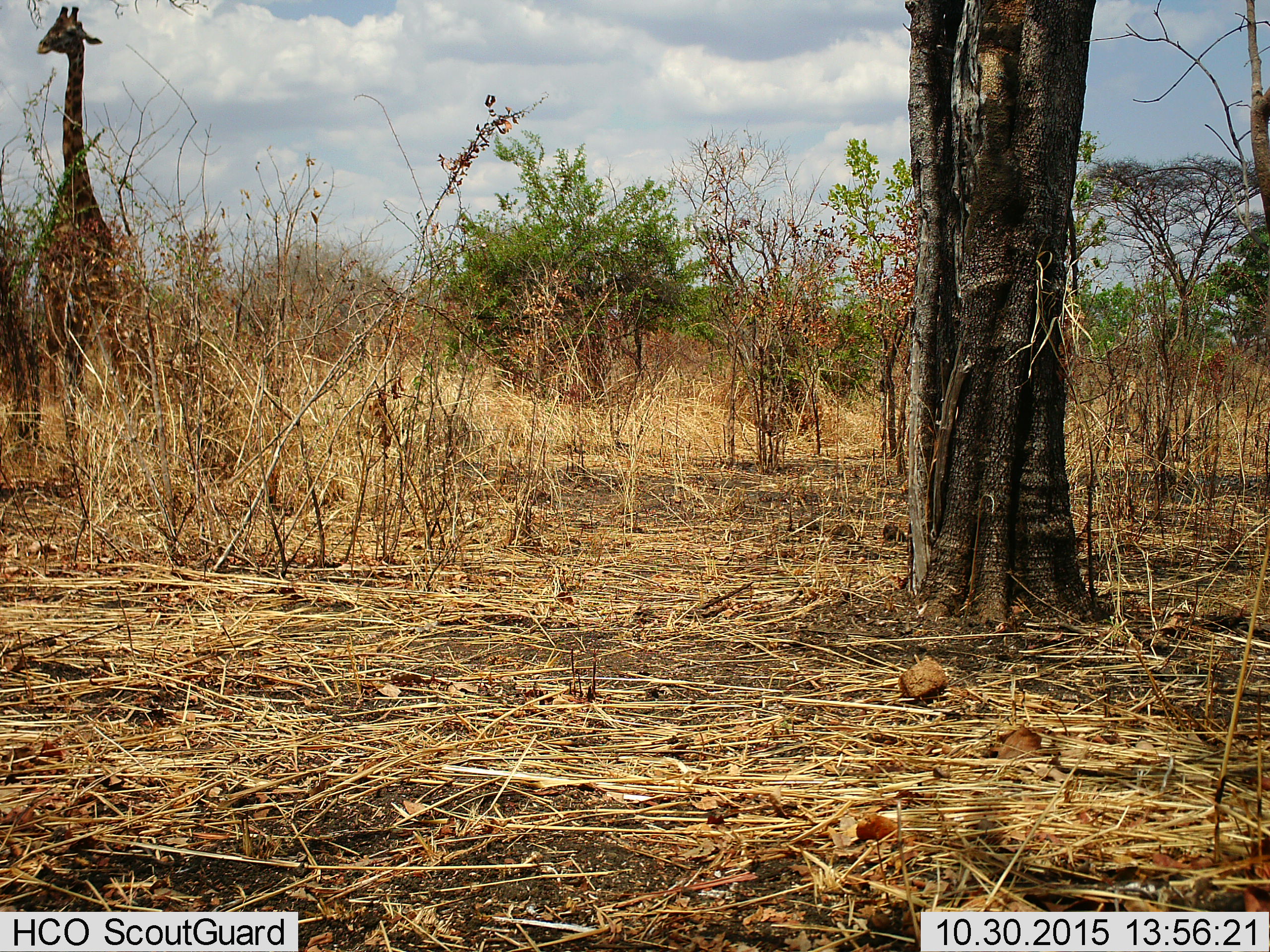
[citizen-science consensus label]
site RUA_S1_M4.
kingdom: Animalia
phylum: Chordata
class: Mammalia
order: Artiodactyla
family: Giraffidae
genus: Giraffa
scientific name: Giraffa camelopardalis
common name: giraffe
Giraffe (Giraffa camelopardalis), count 1. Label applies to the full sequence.